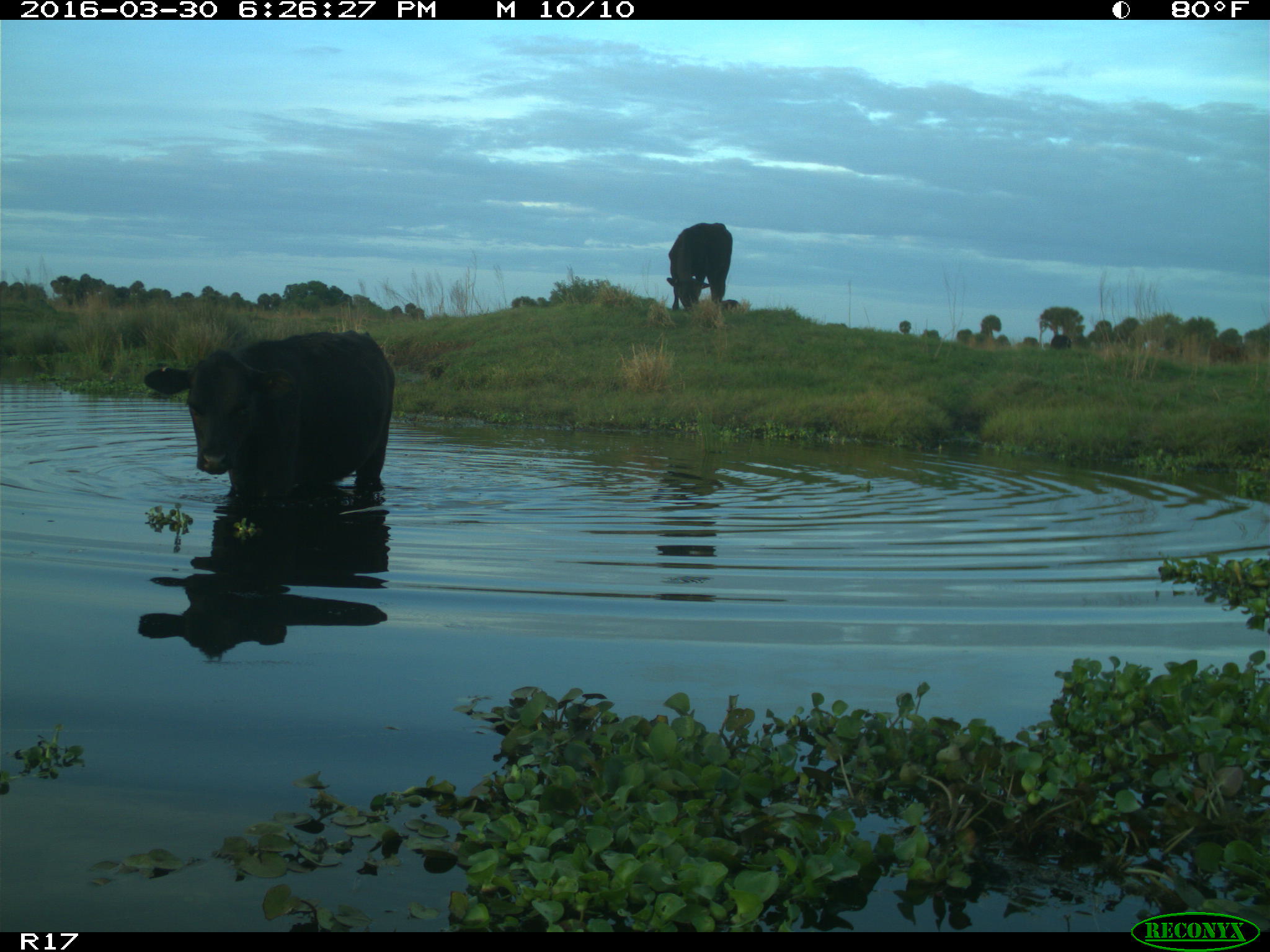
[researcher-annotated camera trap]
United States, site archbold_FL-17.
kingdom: Animalia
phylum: Chordata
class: Mammalia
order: Artiodactyla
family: Bovidae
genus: Bos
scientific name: Bos taurus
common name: domestic cow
Bos taurus (domestic cow).